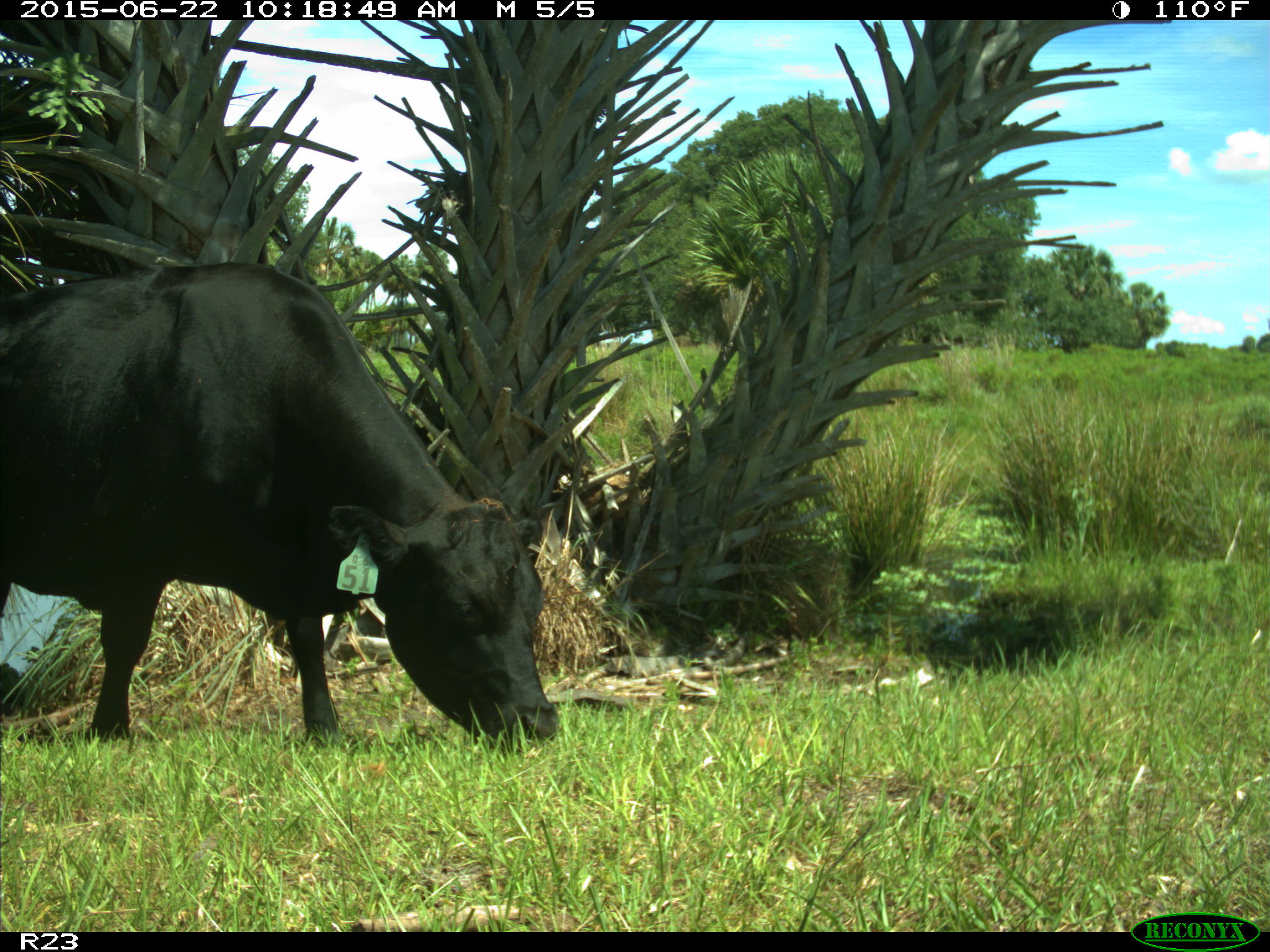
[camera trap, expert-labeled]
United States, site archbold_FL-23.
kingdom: Animalia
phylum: Chordata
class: Mammalia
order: Artiodactyla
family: Bovidae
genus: Bos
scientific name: Bos taurus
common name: domestic cow